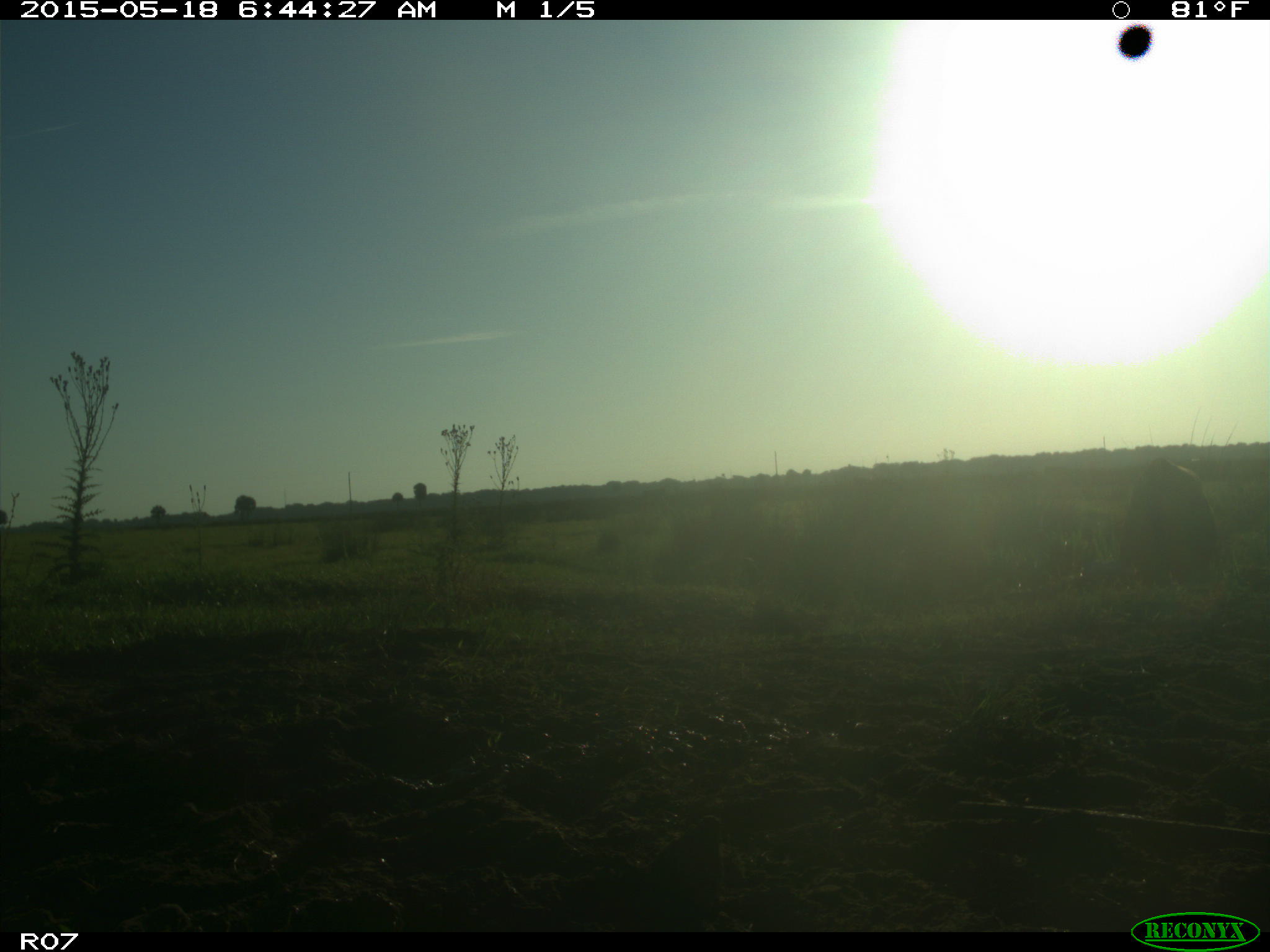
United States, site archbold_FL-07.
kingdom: Animalia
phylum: Chordata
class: Mammalia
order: Artiodactyla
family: Bovidae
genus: Bos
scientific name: Bos taurus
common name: domestic cow